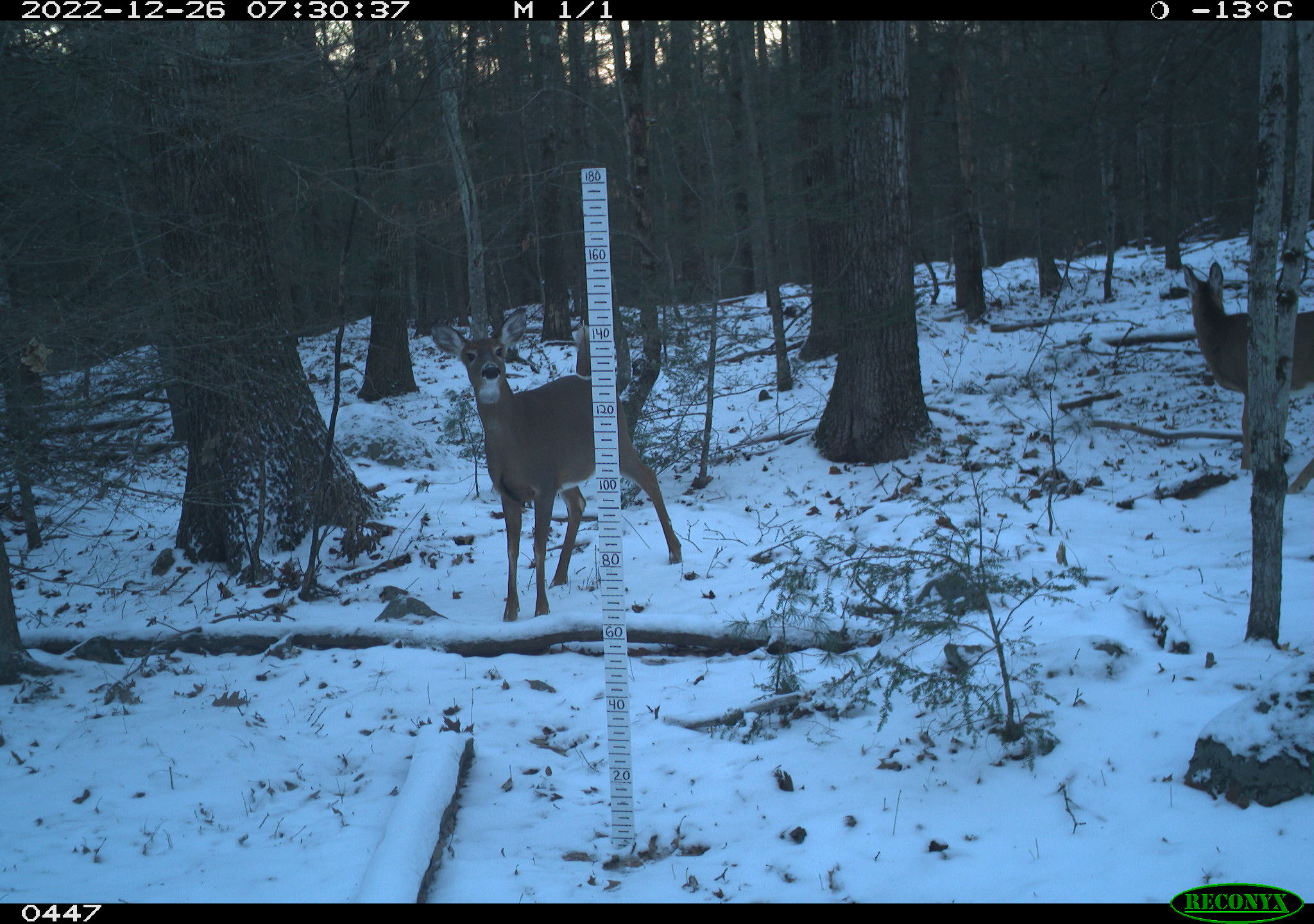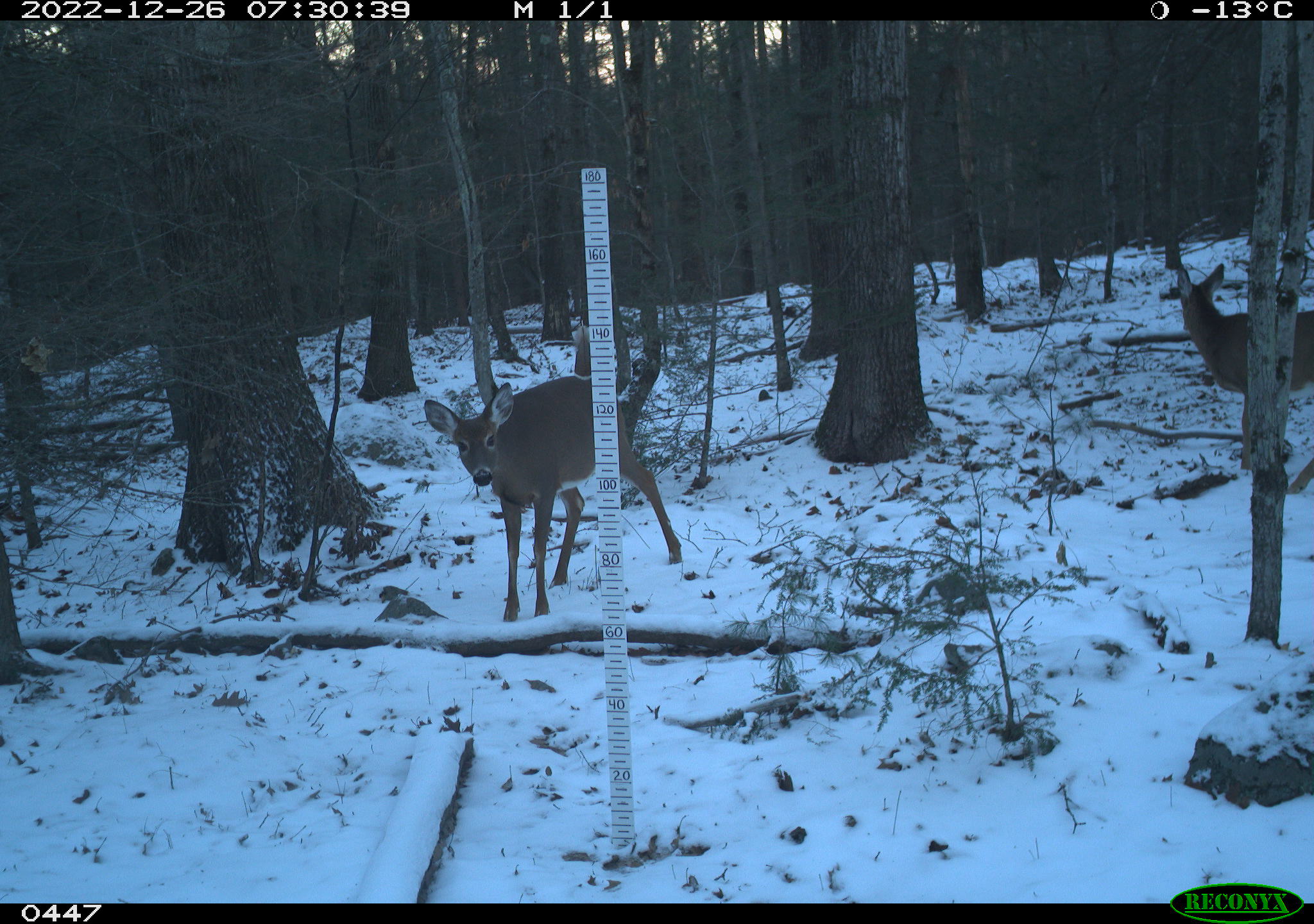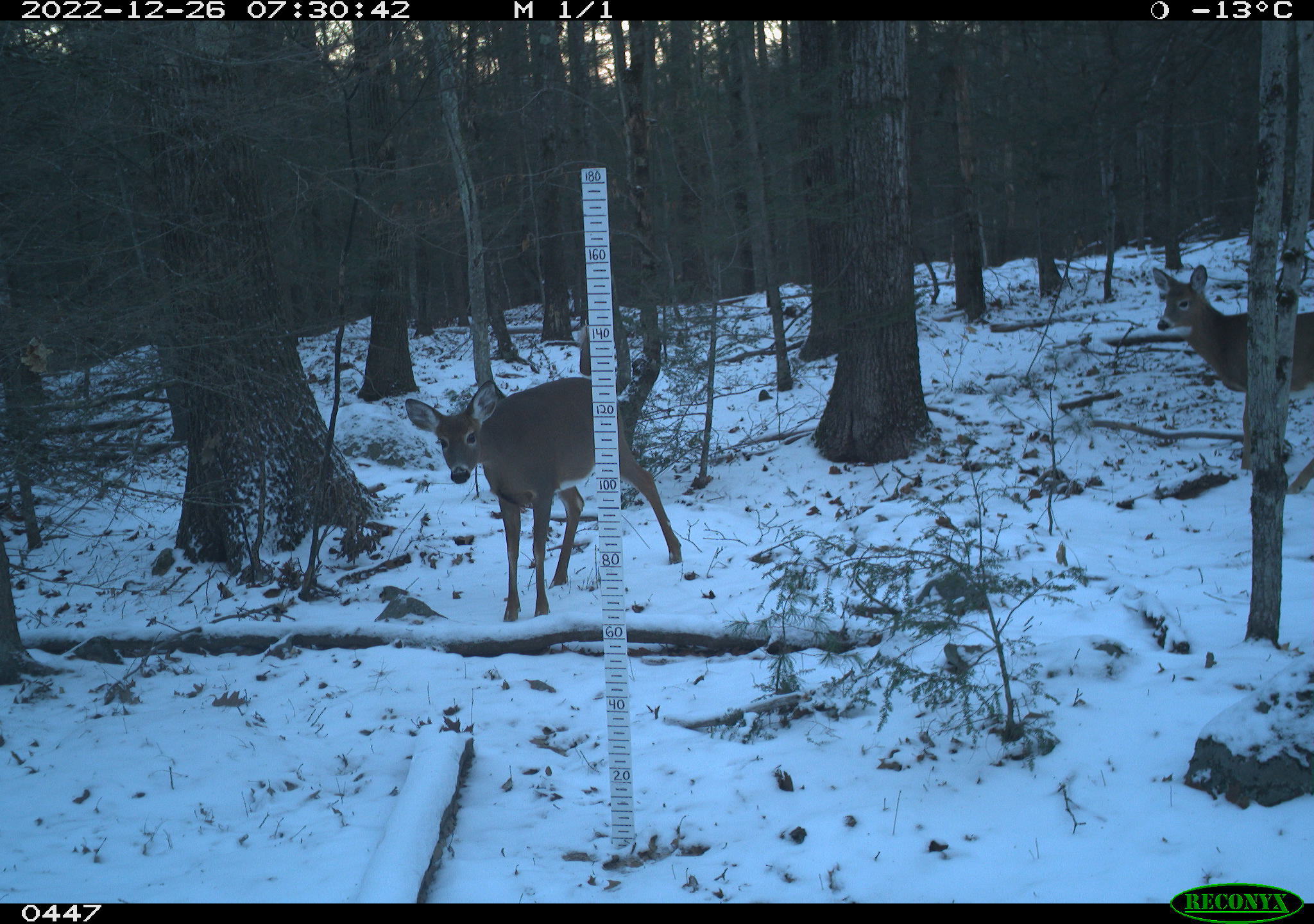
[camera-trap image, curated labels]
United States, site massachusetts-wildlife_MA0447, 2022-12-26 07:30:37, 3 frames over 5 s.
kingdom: Animalia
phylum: Chordata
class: Mammalia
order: Artiodactyla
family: Cervidae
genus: Odocoileus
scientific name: Odocoileus virginianus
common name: white-tailed deer